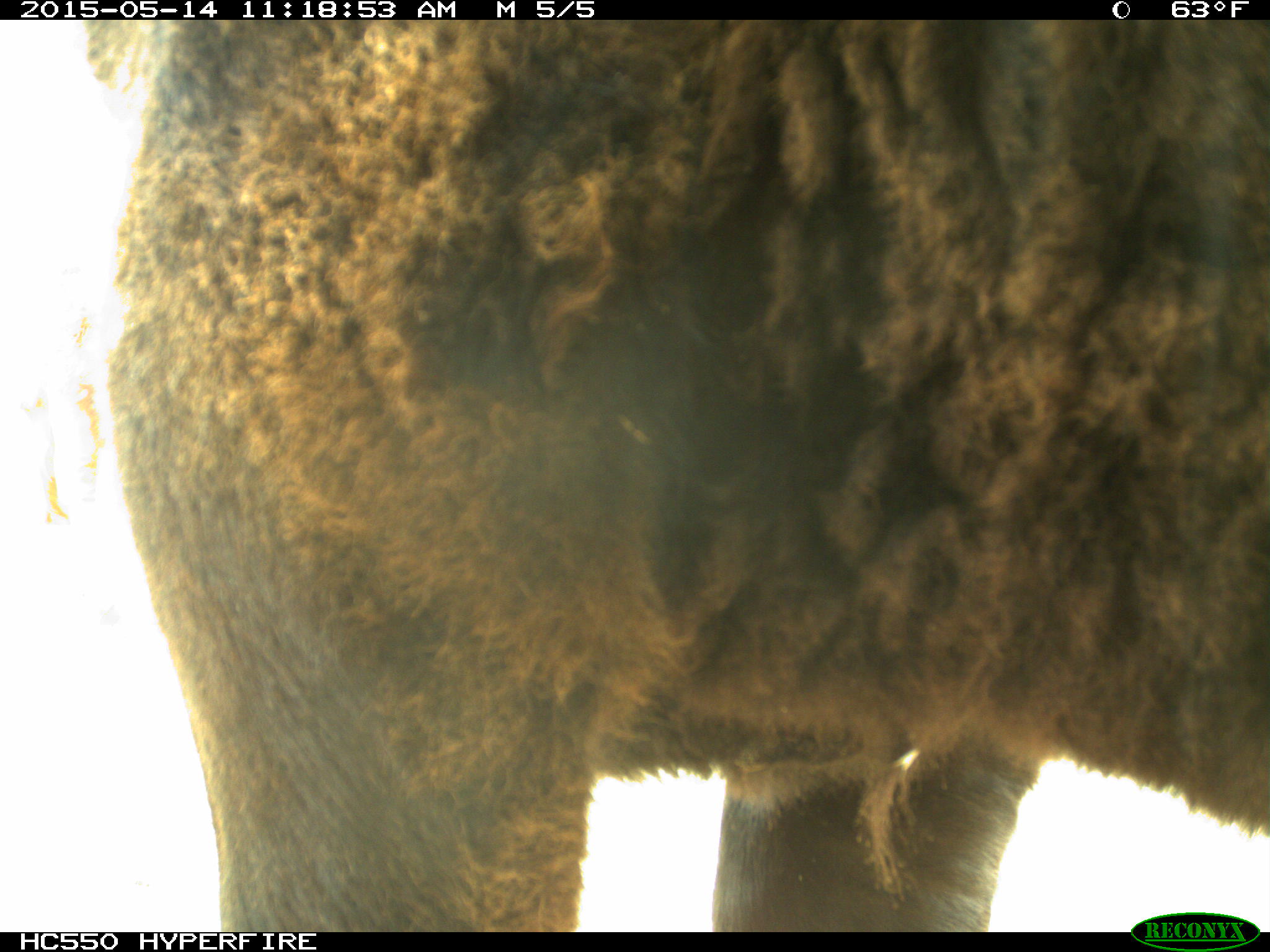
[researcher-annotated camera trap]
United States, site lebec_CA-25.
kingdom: Animalia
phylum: Chordata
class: Mammalia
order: Artiodactyla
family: Bovidae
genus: Bos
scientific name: Bos taurus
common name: domestic cow